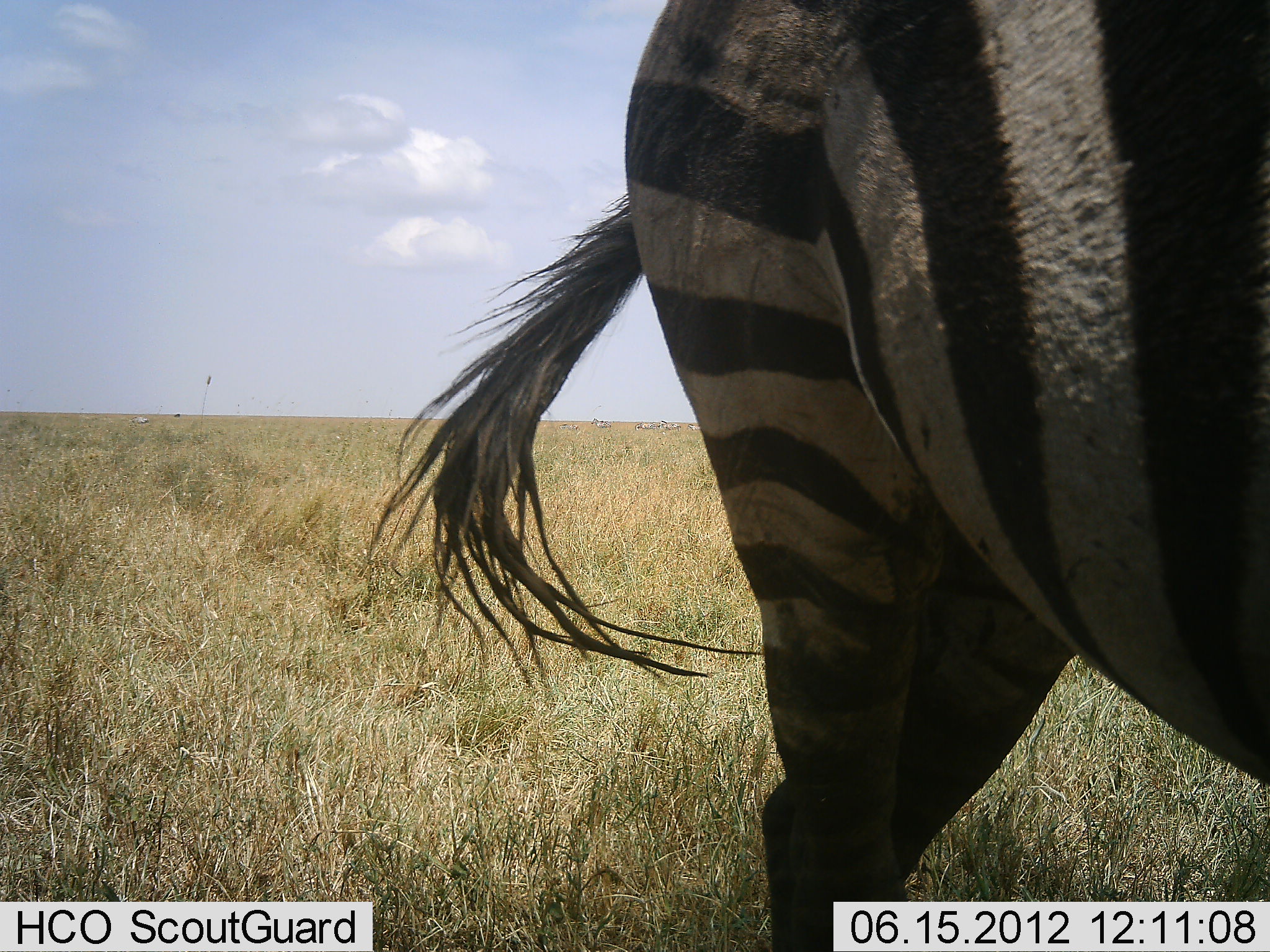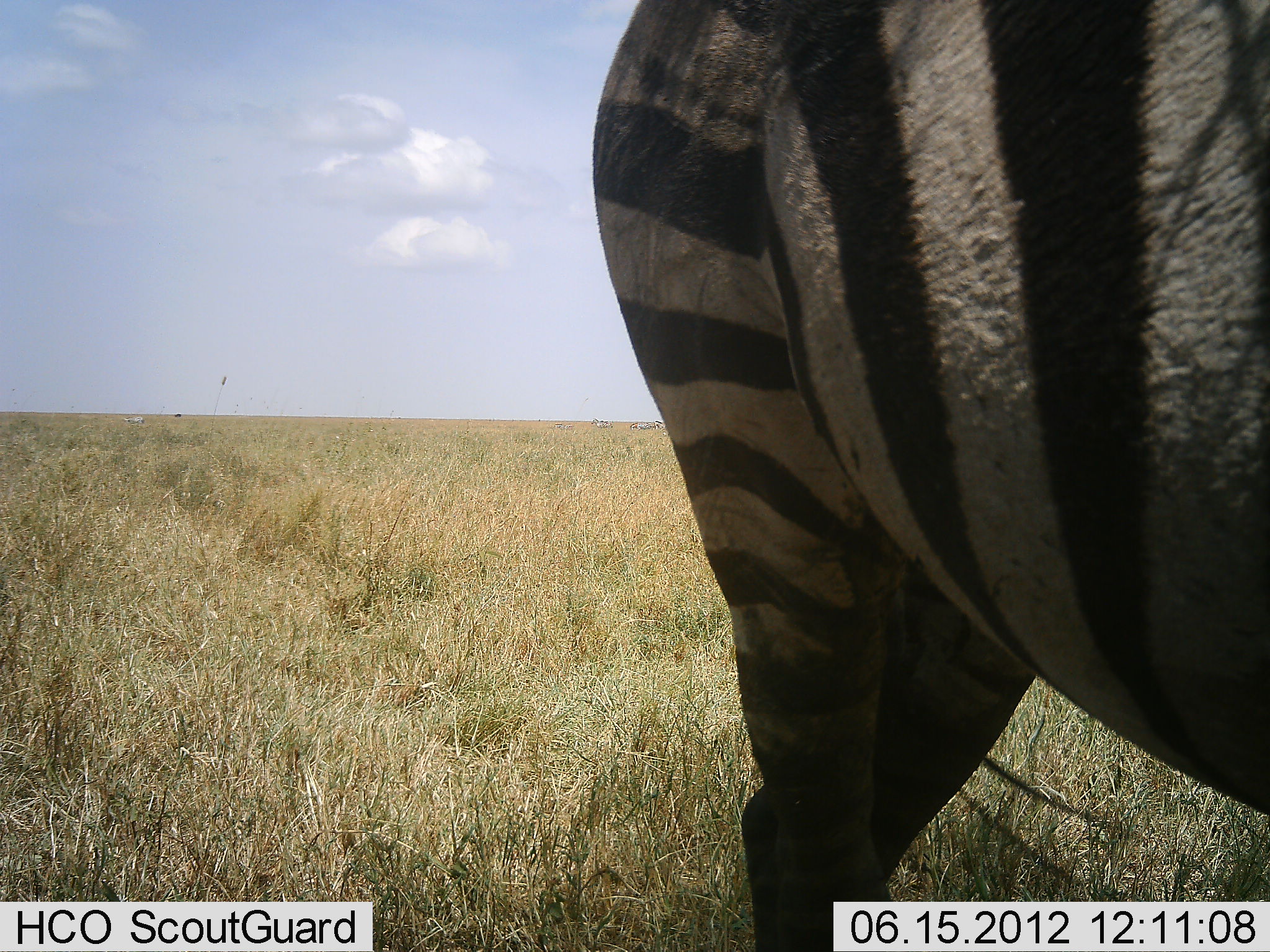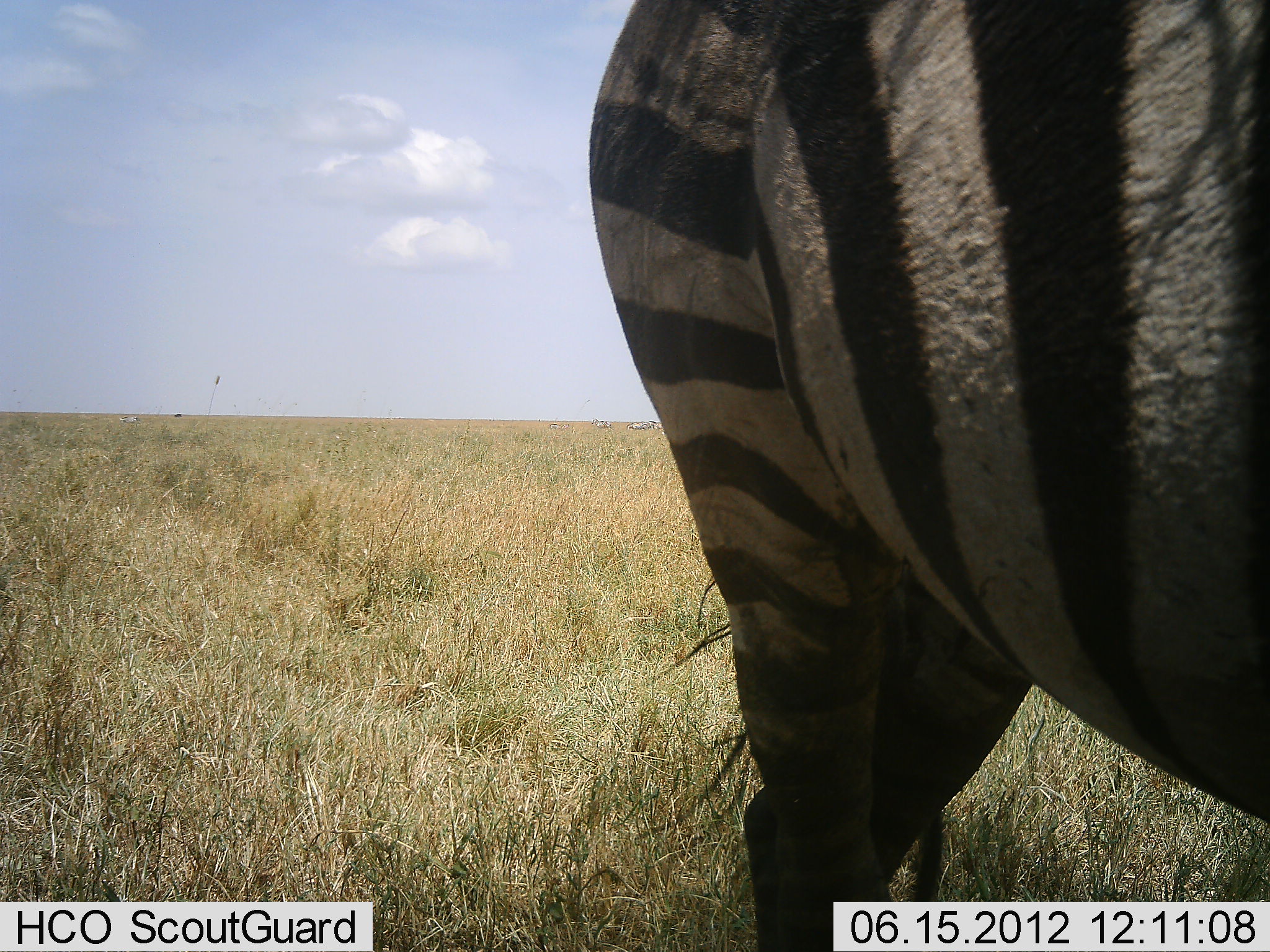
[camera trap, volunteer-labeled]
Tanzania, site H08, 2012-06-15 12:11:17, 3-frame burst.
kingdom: Animalia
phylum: Chordata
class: Mammalia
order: Perissodactyla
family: Equidae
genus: Equus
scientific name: Equus quagga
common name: plains zebra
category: zebra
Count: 1.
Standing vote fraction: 100%.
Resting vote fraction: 0%.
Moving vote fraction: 10%.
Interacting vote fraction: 0%.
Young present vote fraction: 0%.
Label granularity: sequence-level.